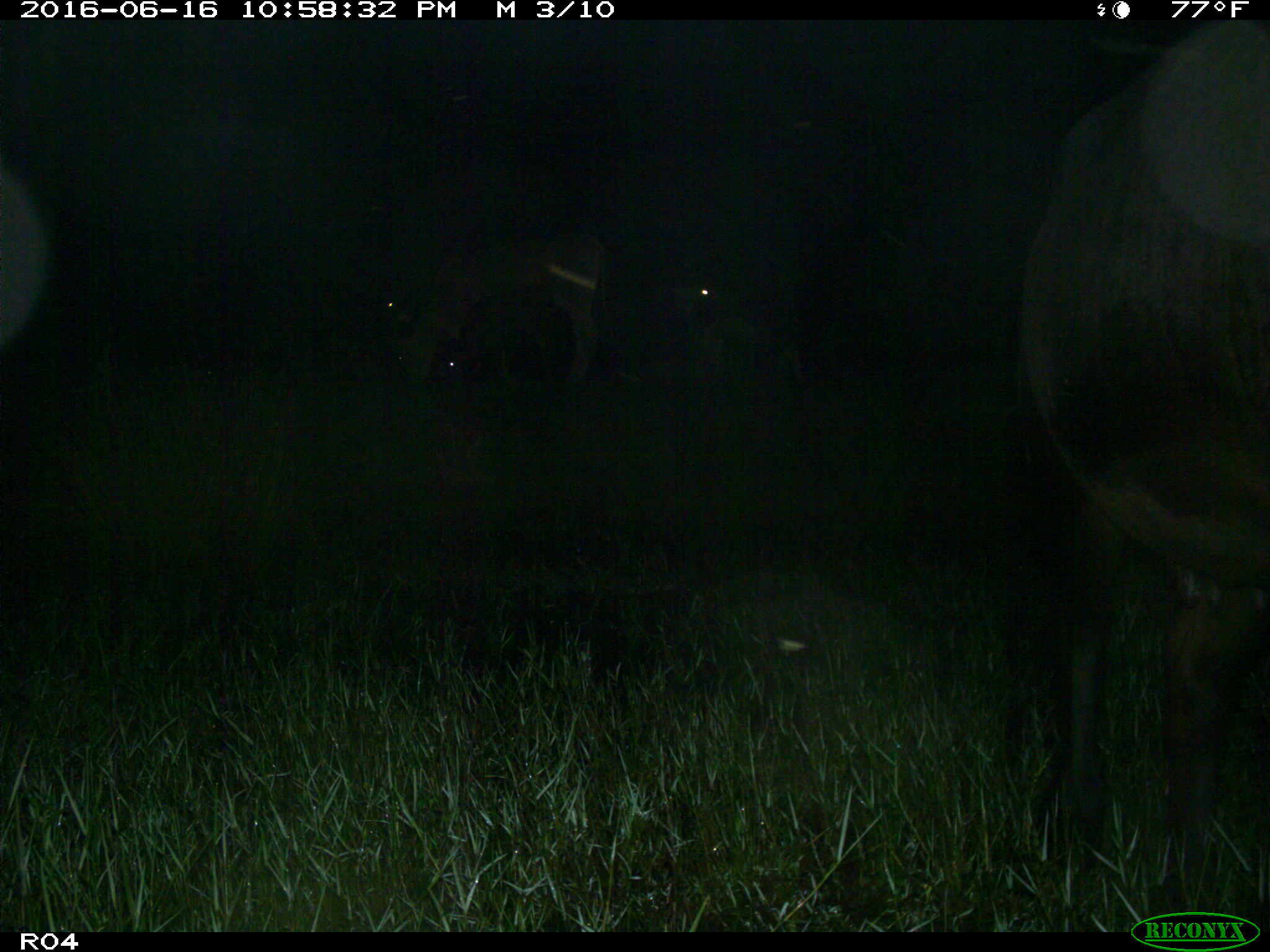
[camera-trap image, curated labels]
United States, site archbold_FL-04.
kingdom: Animalia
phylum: Chordata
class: Mammalia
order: Artiodactyla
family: Bovidae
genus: Bos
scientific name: Bos taurus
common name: domestic cow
Bos taurus (domestic cow).